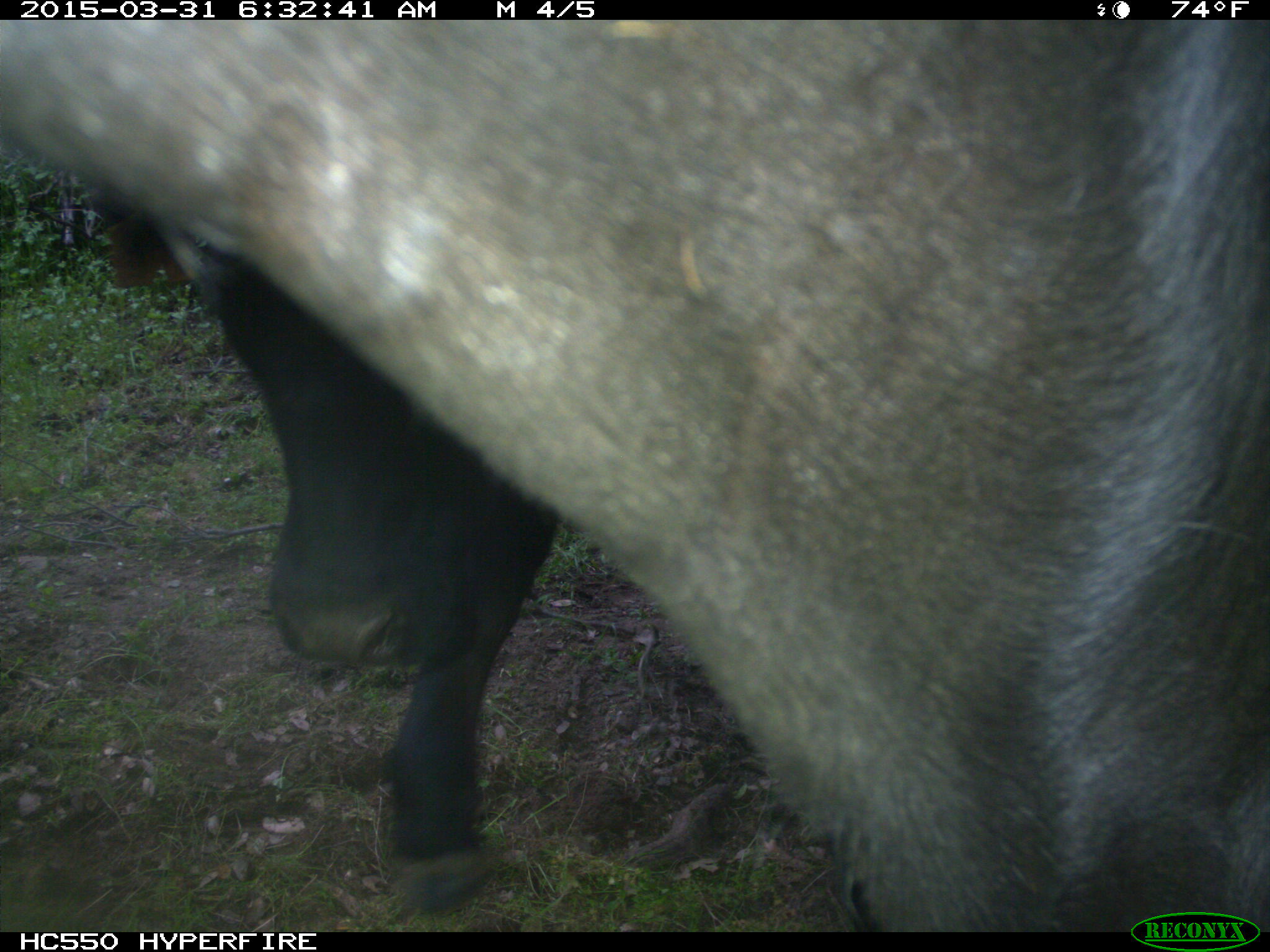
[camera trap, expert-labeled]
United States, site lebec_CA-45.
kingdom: Animalia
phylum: Chordata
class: Mammalia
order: Artiodactyla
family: Bovidae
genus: Bos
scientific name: Bos taurus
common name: domestic cow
Bos taurus (domestic cow).